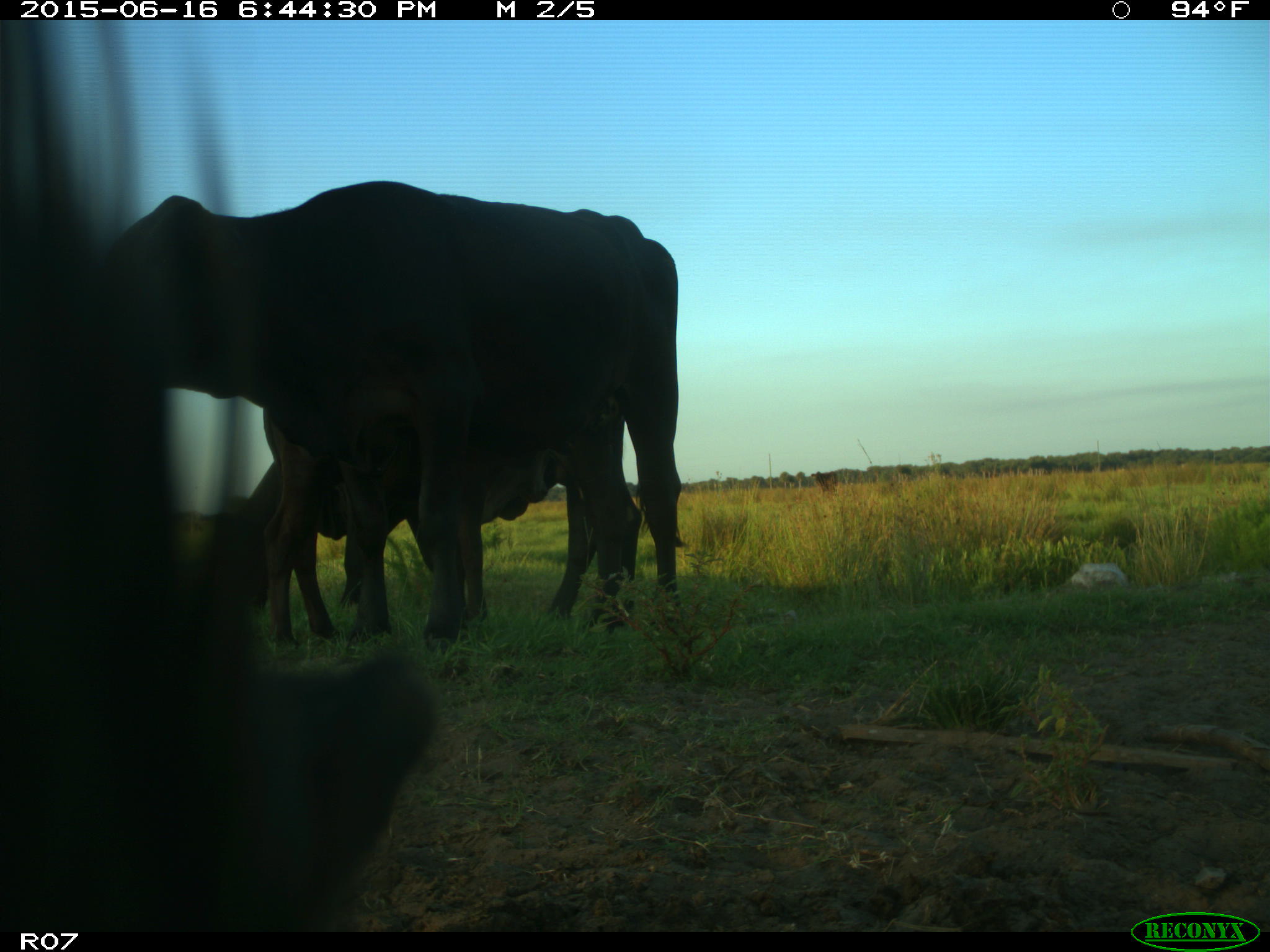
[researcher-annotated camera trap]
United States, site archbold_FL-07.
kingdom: Animalia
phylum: Chordata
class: Mammalia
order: Artiodactyla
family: Bovidae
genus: Bos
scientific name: Bos taurus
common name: domestic cow